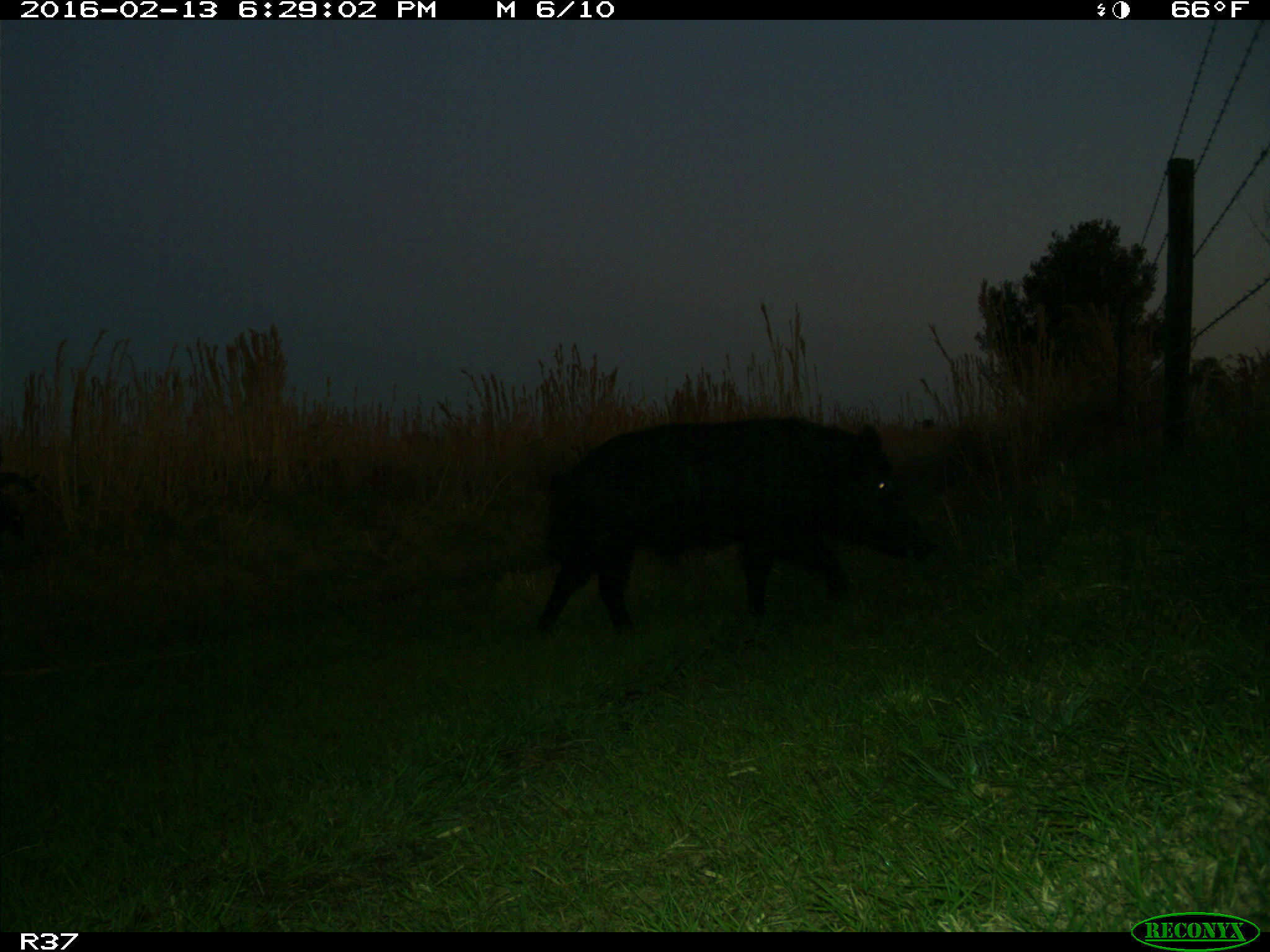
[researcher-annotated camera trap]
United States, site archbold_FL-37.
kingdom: Animalia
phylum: Chordata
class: Mammalia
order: Artiodactyla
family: Suidae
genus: Sus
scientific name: Sus scrofa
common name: wild boar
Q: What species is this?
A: Sus scrofa (wild boar).